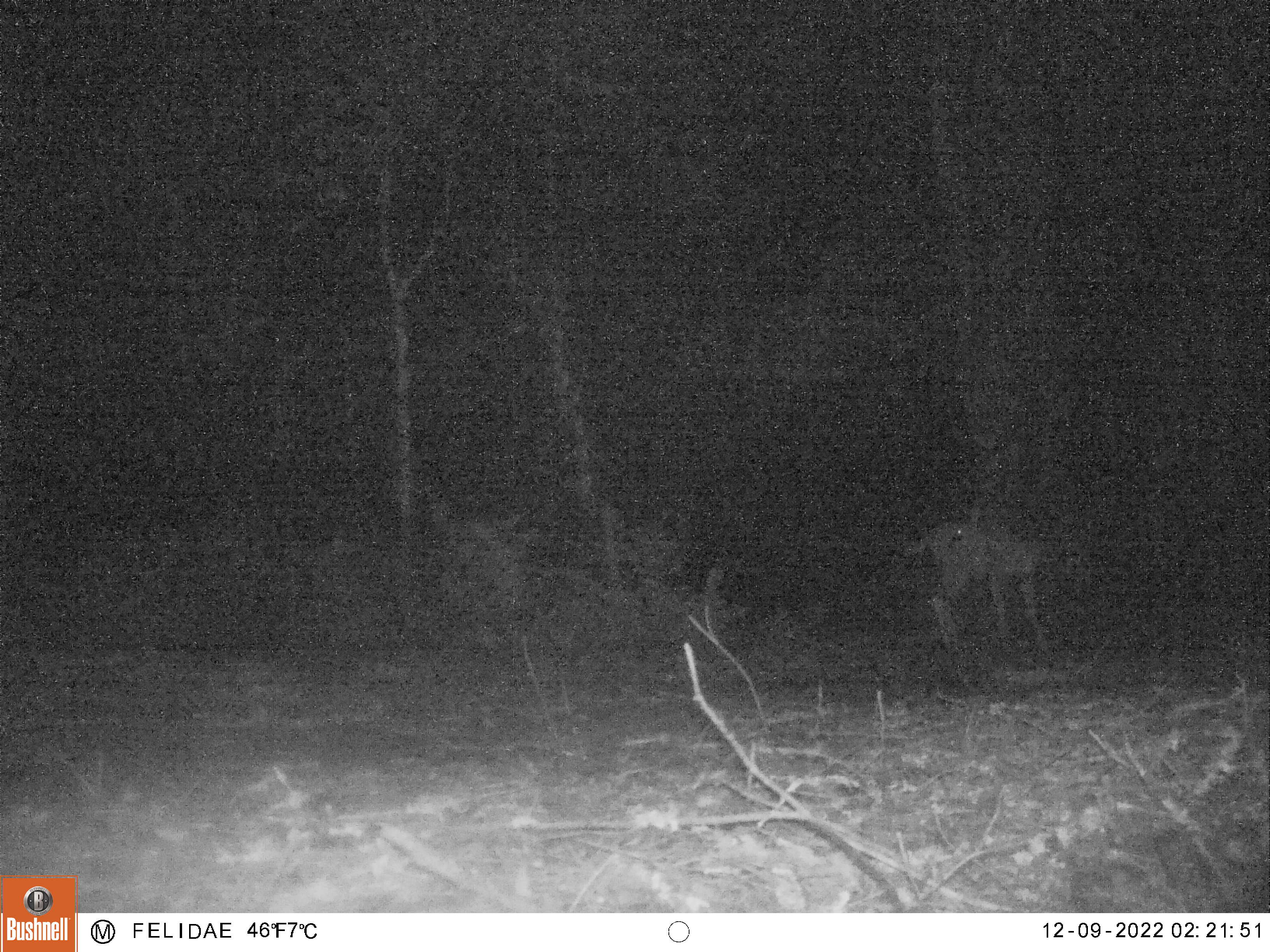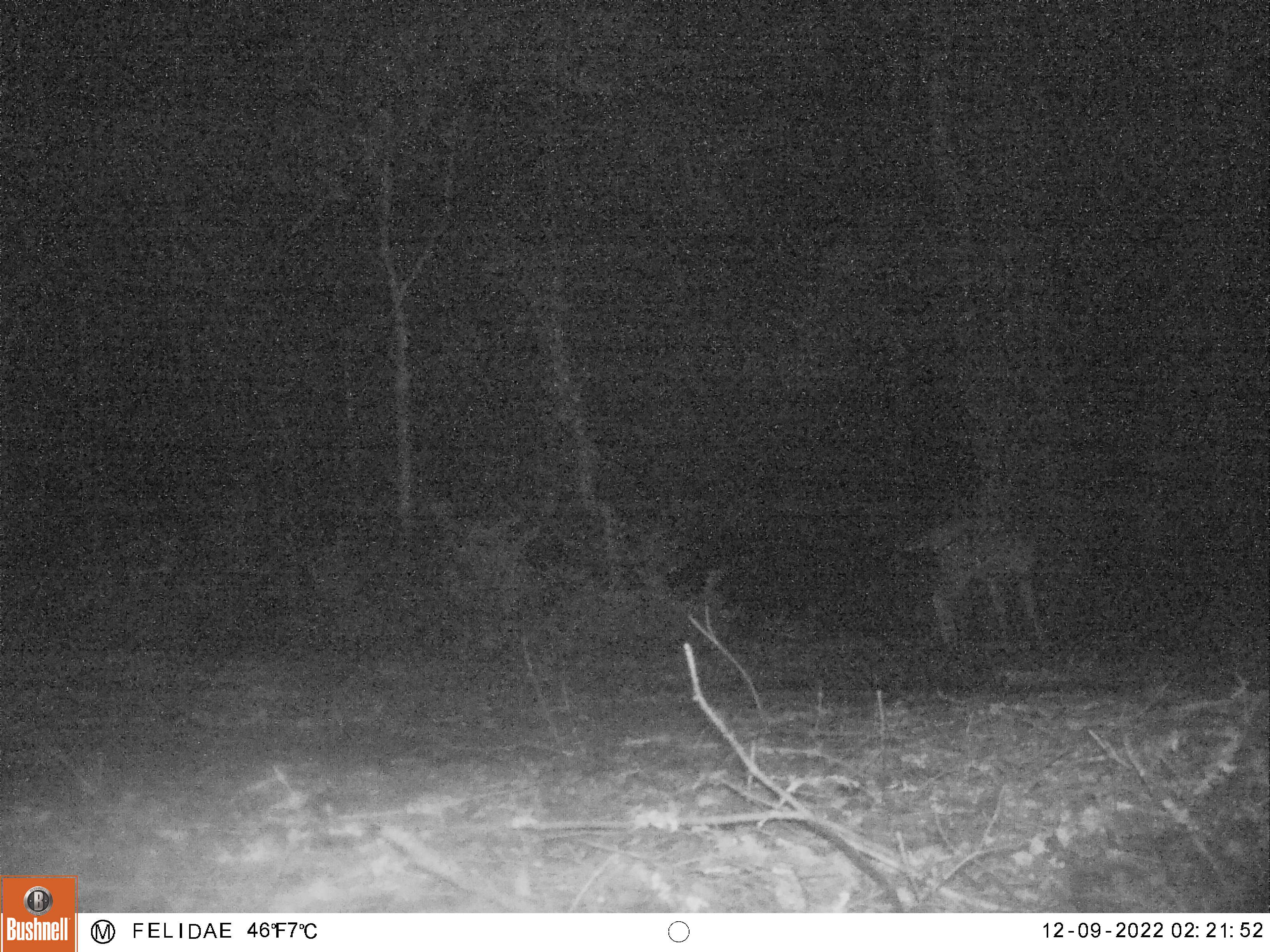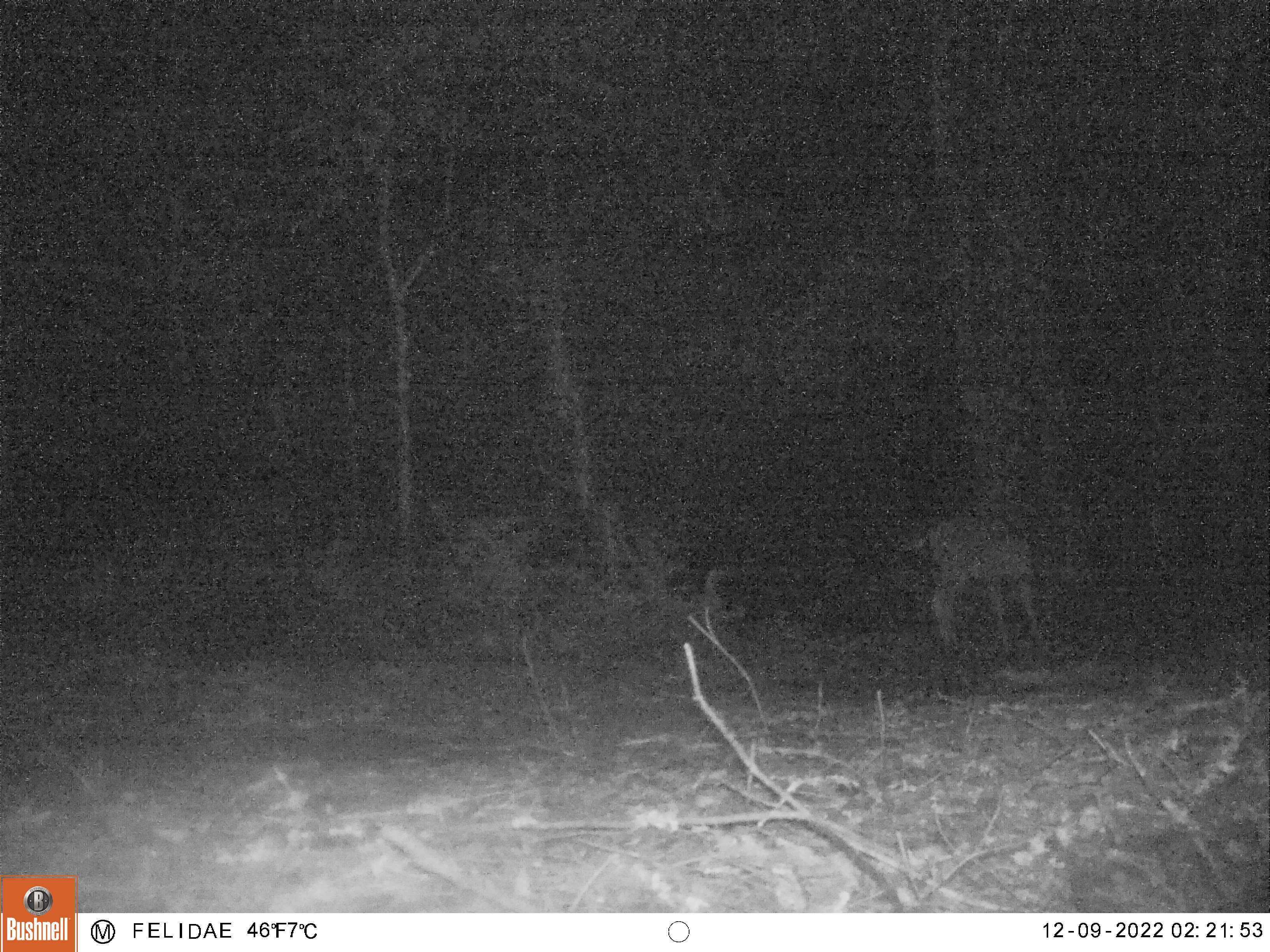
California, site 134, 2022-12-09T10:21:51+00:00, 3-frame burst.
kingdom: Animalia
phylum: Chordata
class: Mammalia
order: Artiodactyla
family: Cervidae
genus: Odocoileus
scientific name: Odocoileus hemionus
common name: mule deer